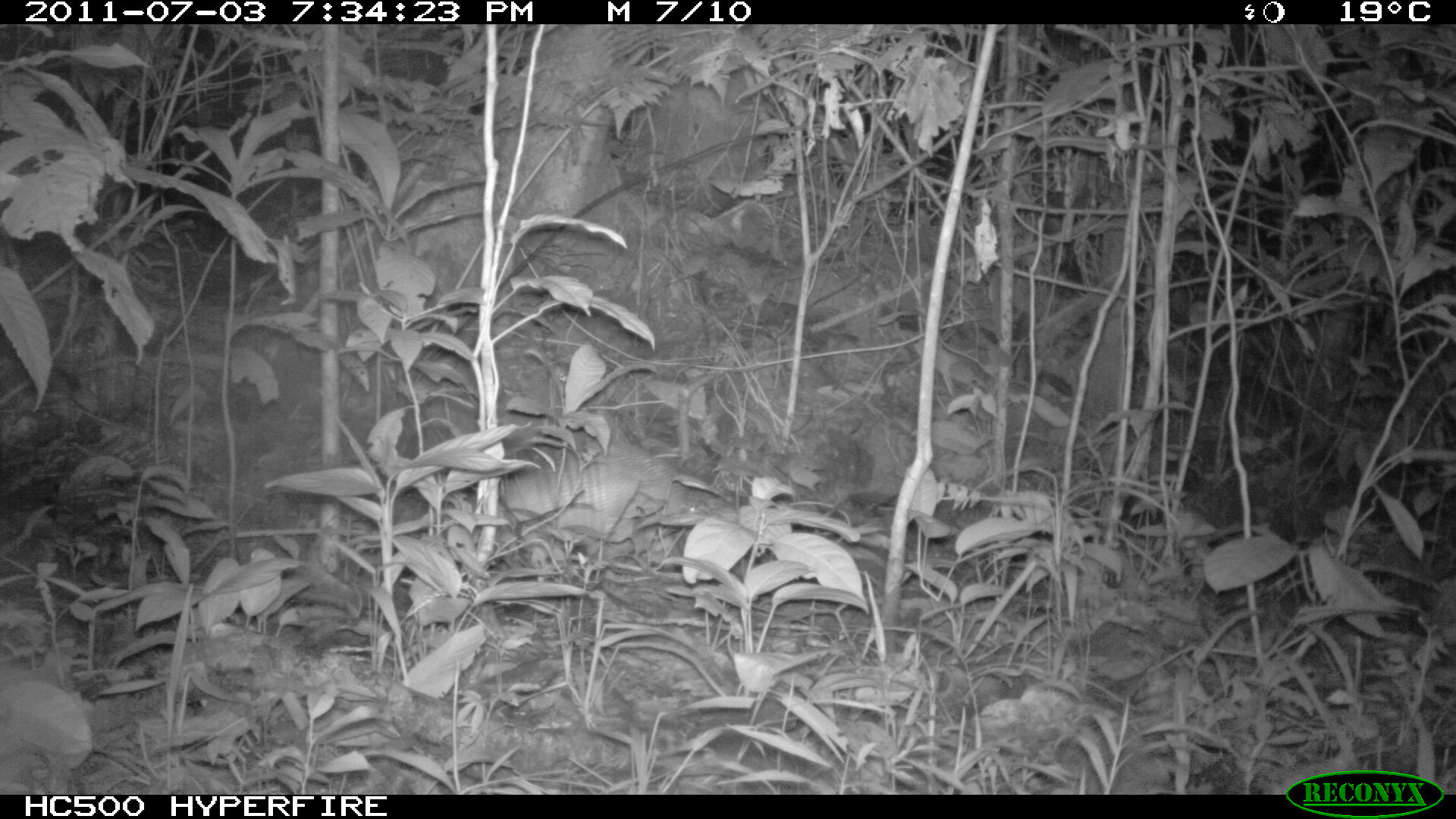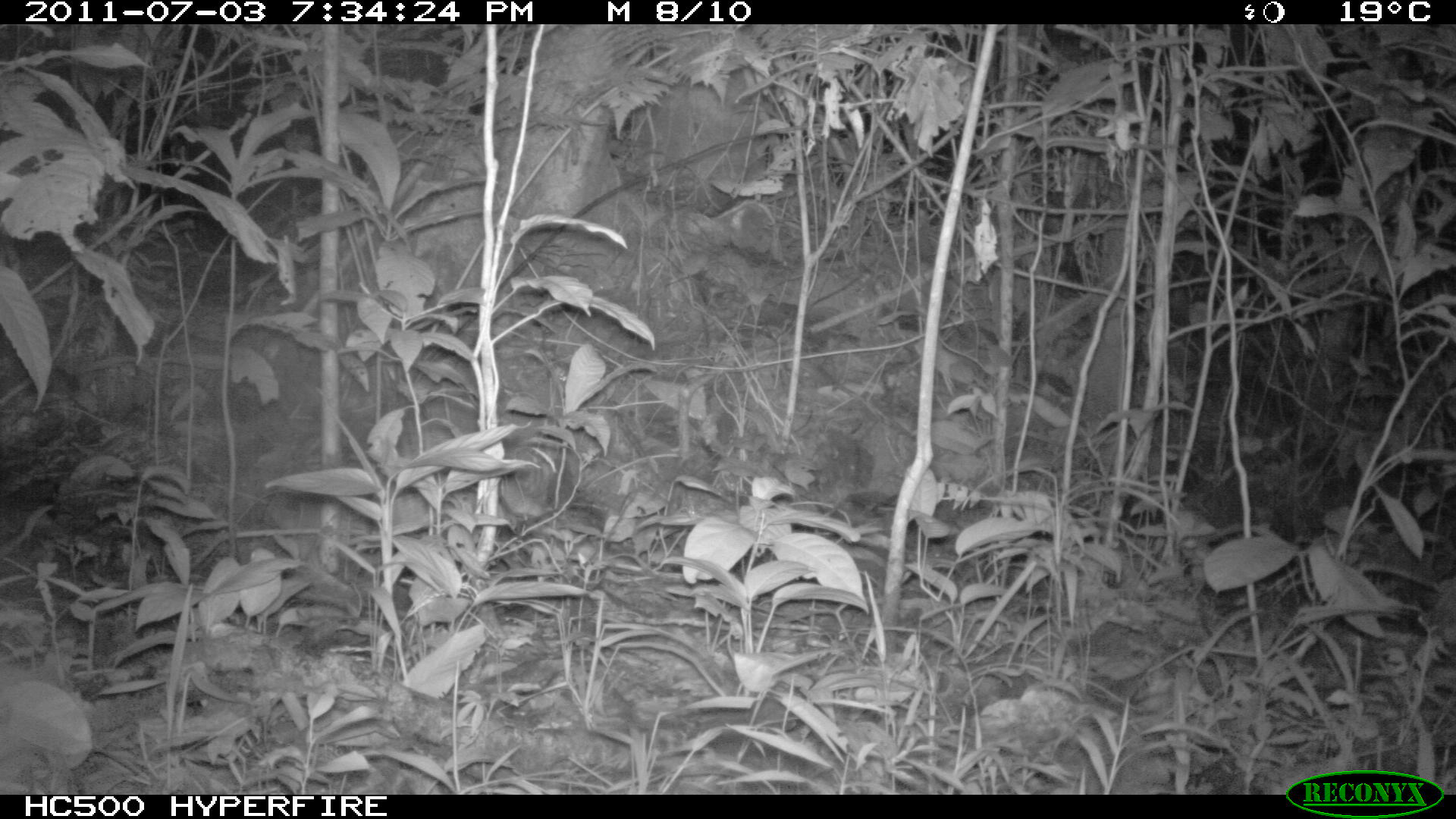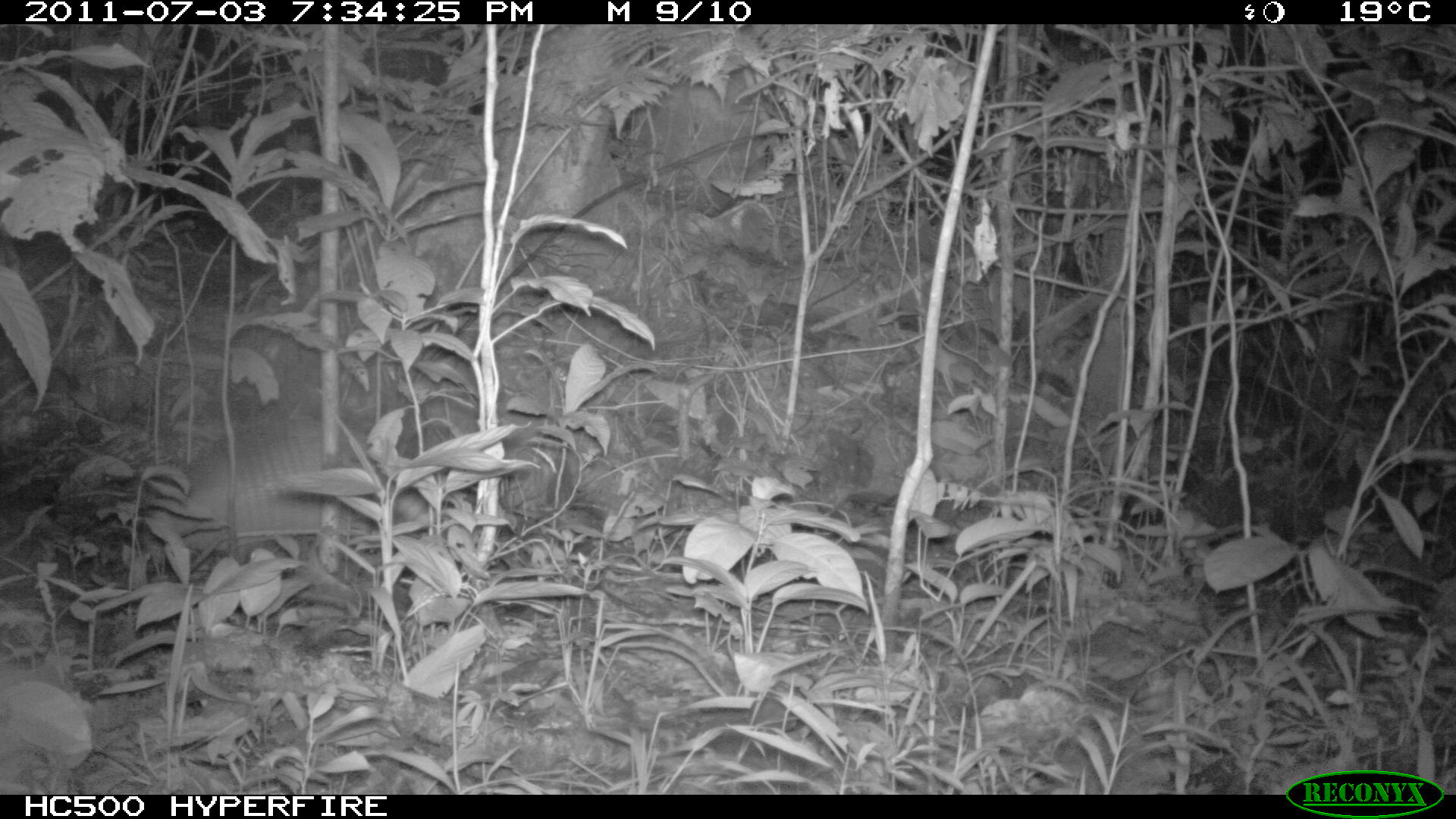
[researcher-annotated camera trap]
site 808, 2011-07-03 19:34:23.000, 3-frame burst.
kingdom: Animalia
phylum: Chordata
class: Mammalia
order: Cingulata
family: Dasypodidae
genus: Dasypus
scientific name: Dasypus novemcinctus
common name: nine-banded armadillo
Dasypus novemcinctus (nine-banded armadillo).